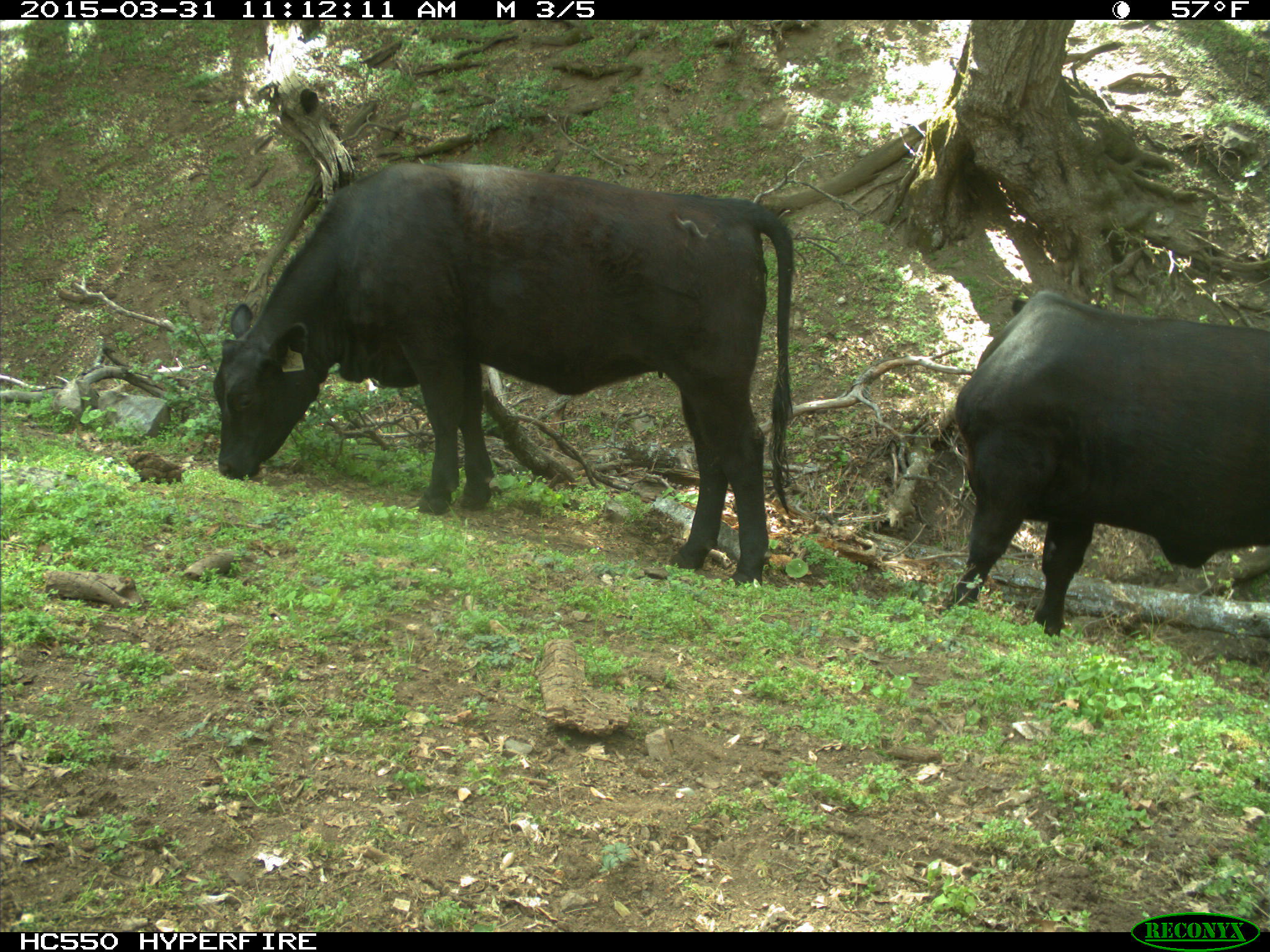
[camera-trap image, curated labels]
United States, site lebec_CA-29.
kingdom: Animalia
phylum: Chordata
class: Mammalia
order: Artiodactyla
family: Bovidae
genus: Bos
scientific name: Bos taurus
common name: domestic cow